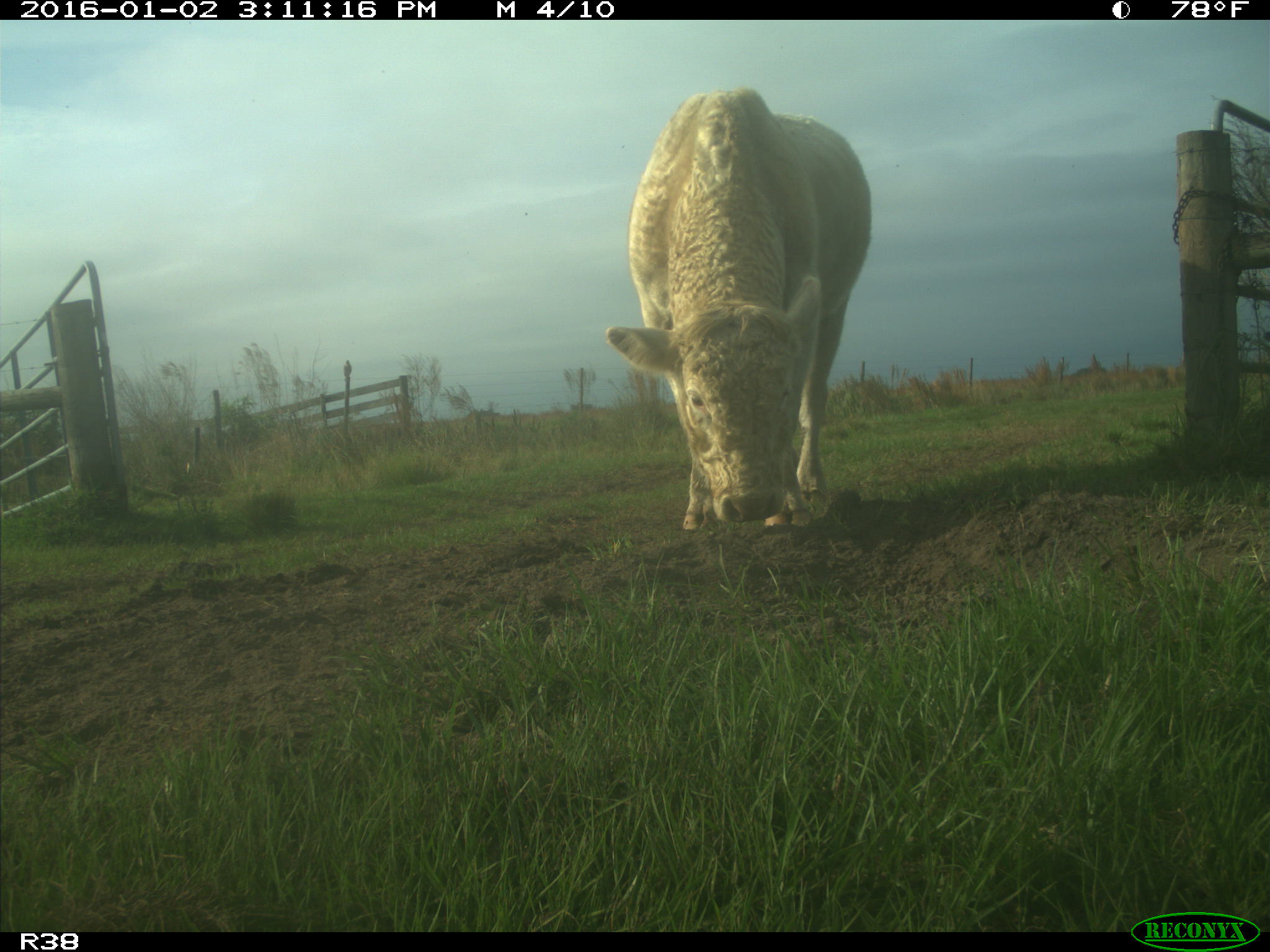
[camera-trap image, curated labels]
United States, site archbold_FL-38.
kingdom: Animalia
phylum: Chordata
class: Mammalia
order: Artiodactyla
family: Bovidae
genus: Bos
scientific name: Bos taurus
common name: domestic cow